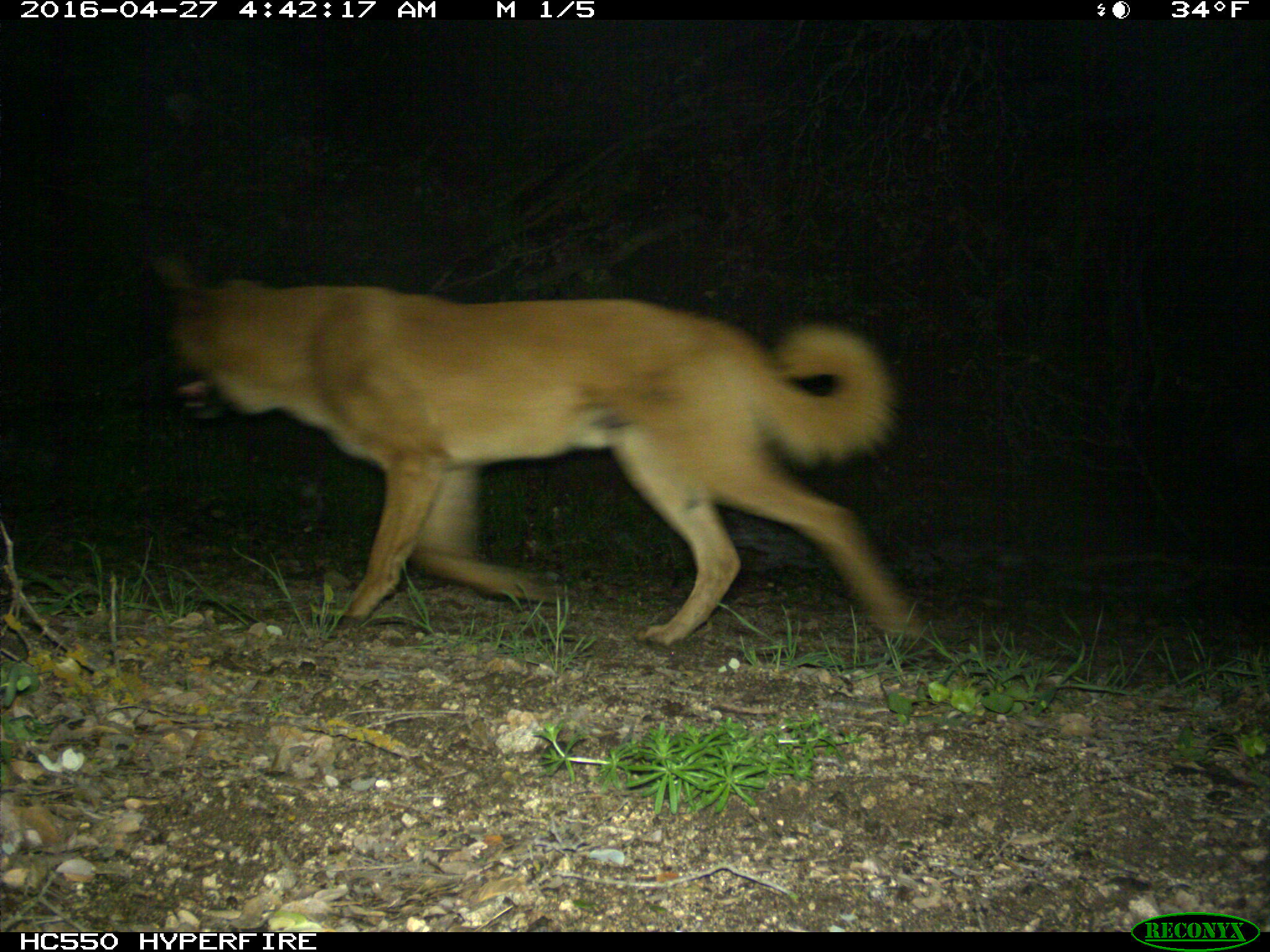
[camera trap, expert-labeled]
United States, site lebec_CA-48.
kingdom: Animalia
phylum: Chordata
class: Mammalia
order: Carnivora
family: Canidae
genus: Canis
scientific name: Canis familiaris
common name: domestic dog